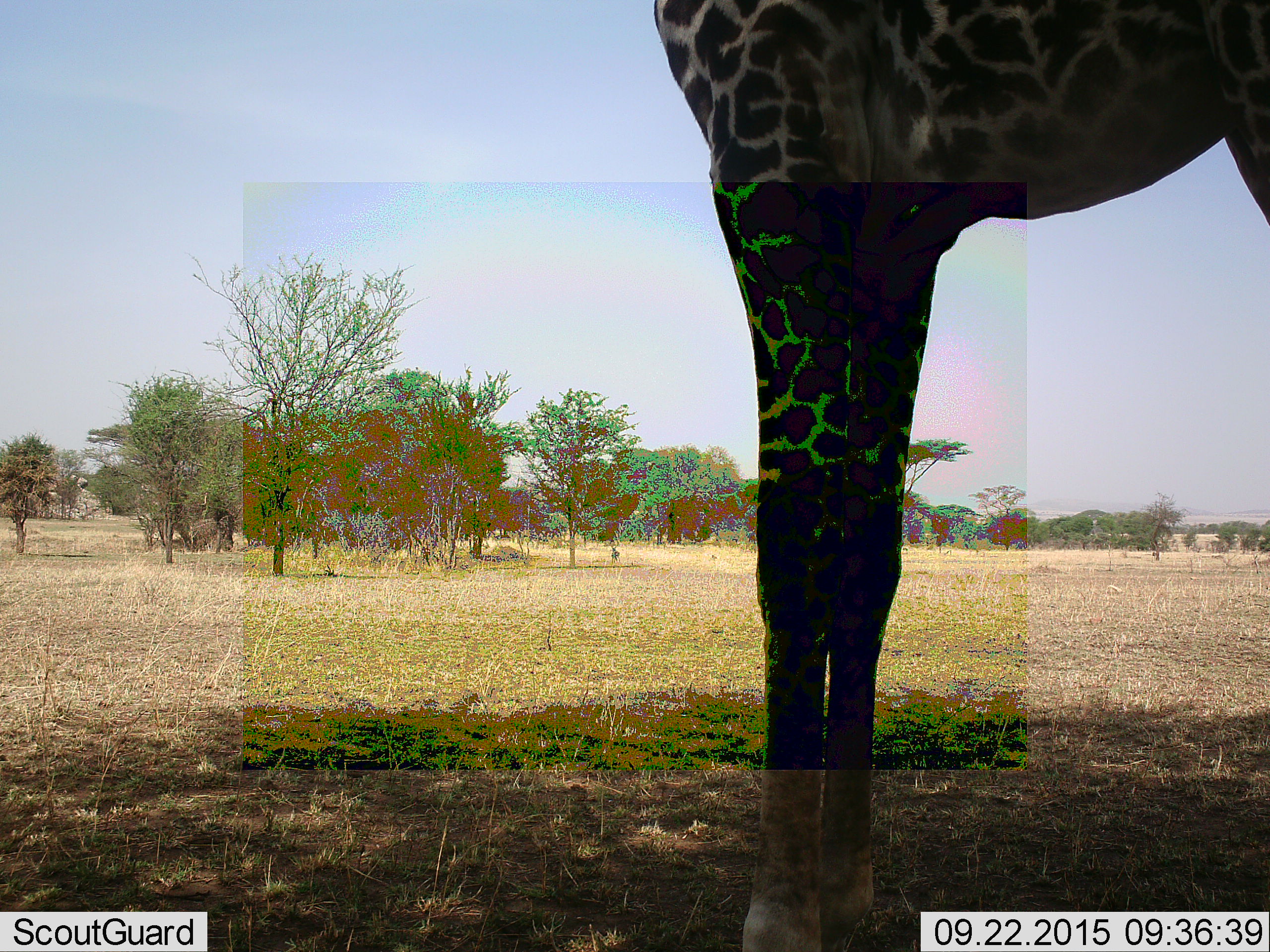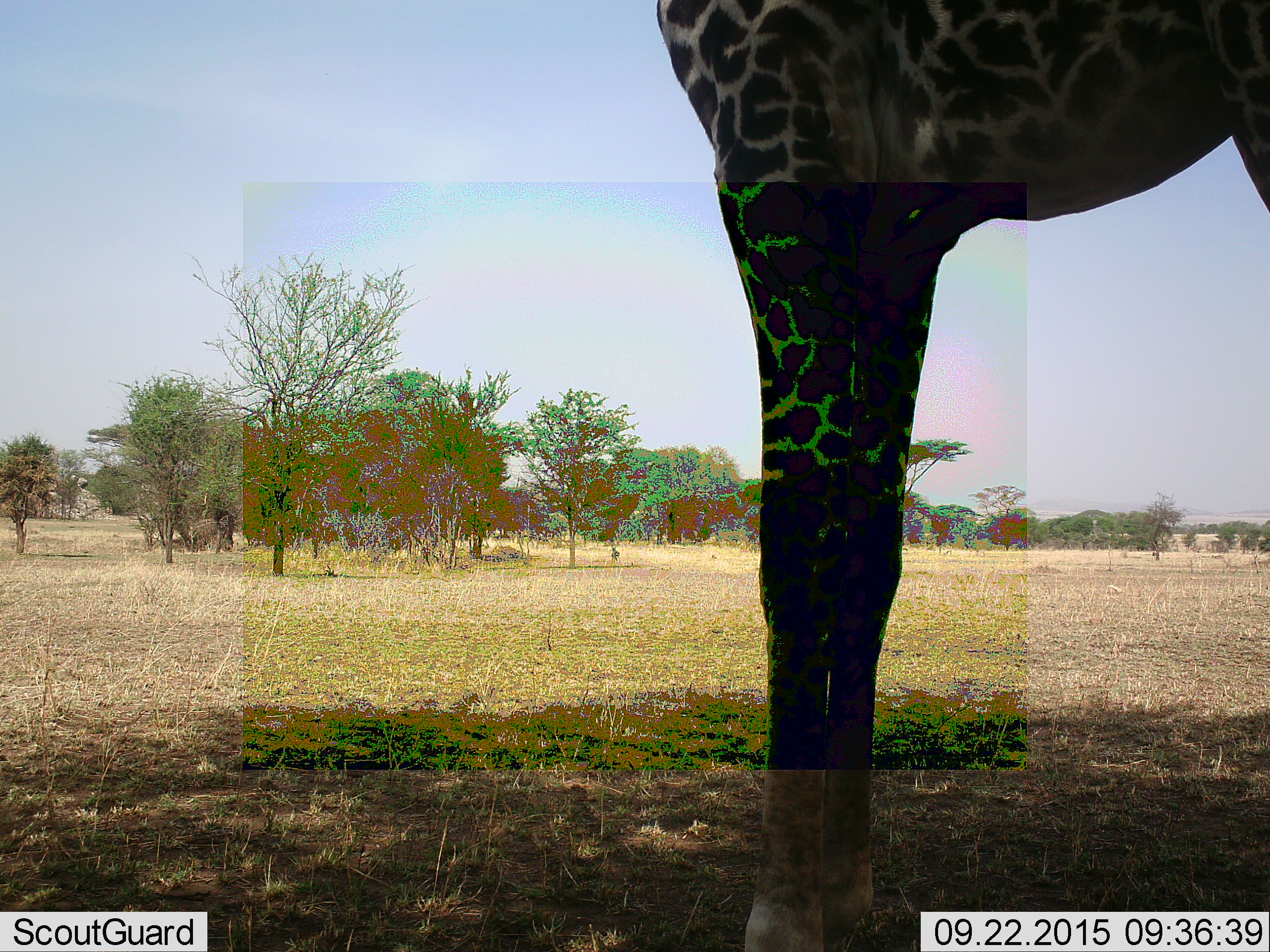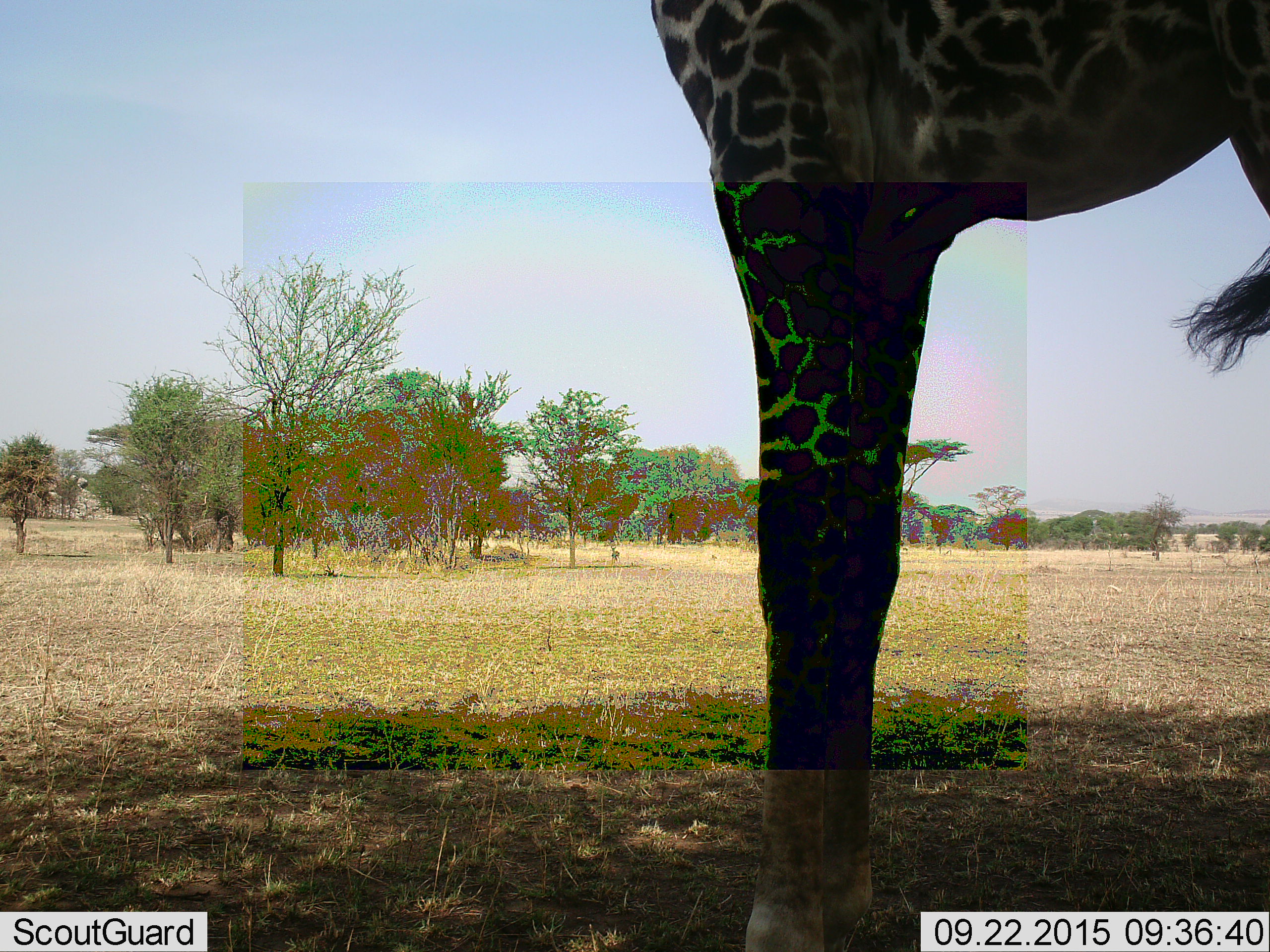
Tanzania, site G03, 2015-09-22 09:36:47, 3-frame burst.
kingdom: Animalia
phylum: Chordata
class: Mammalia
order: Artiodactyla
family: Giraffidae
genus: Giraffa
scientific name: Giraffa camelopardalis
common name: giraffe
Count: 1.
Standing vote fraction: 94%.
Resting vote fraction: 0%.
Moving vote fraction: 0%.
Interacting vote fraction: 0%.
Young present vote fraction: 0%.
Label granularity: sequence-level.